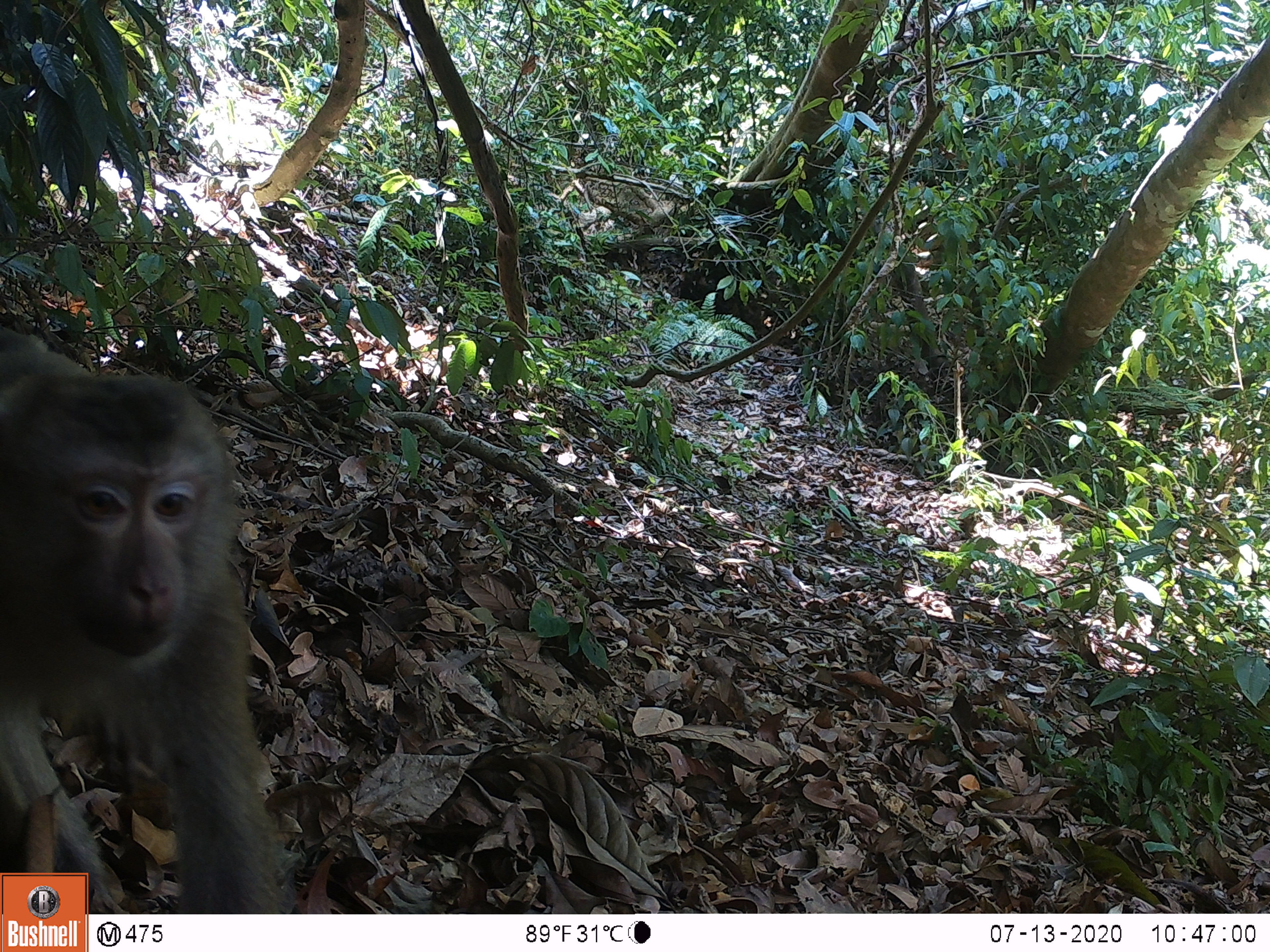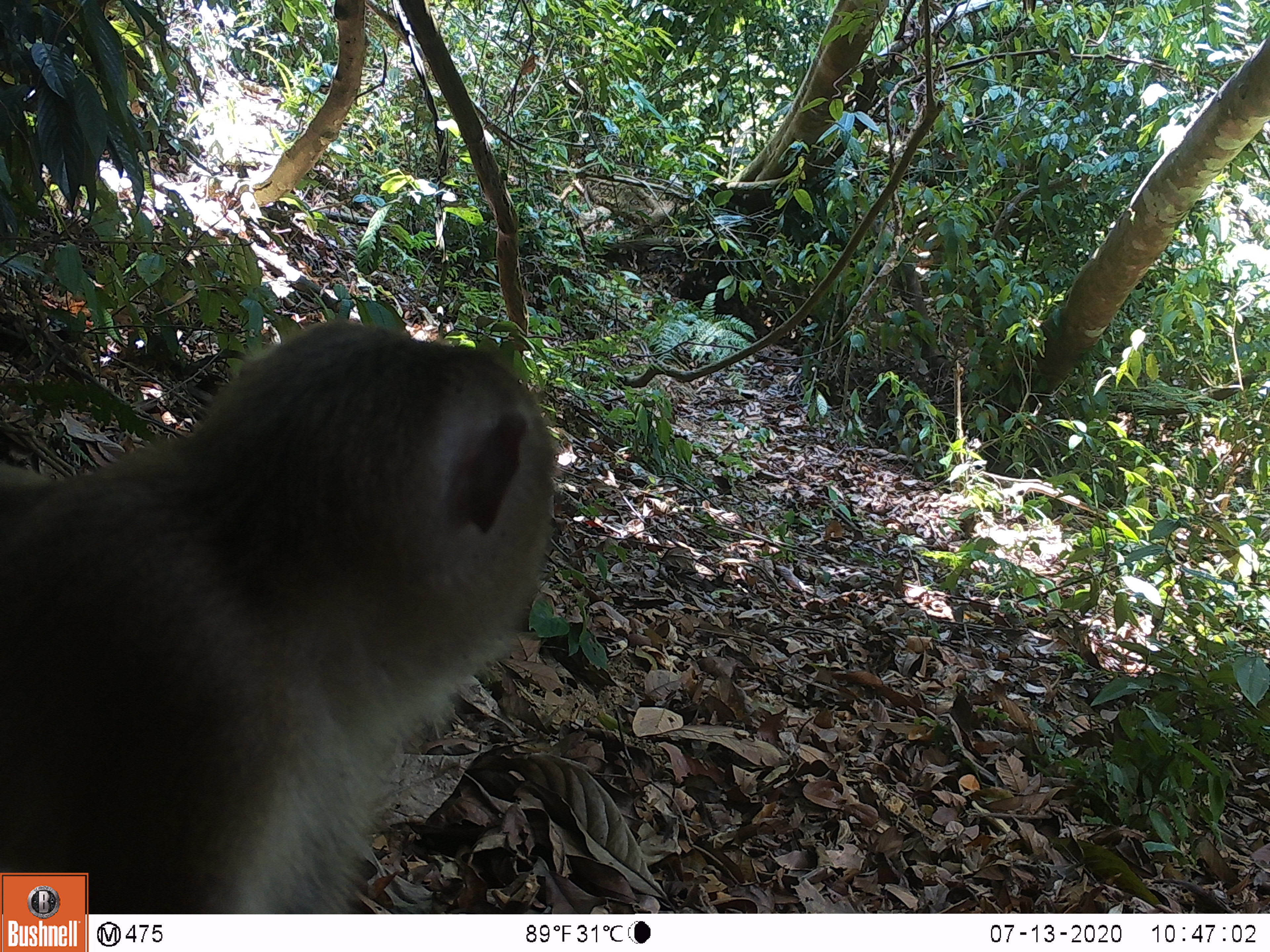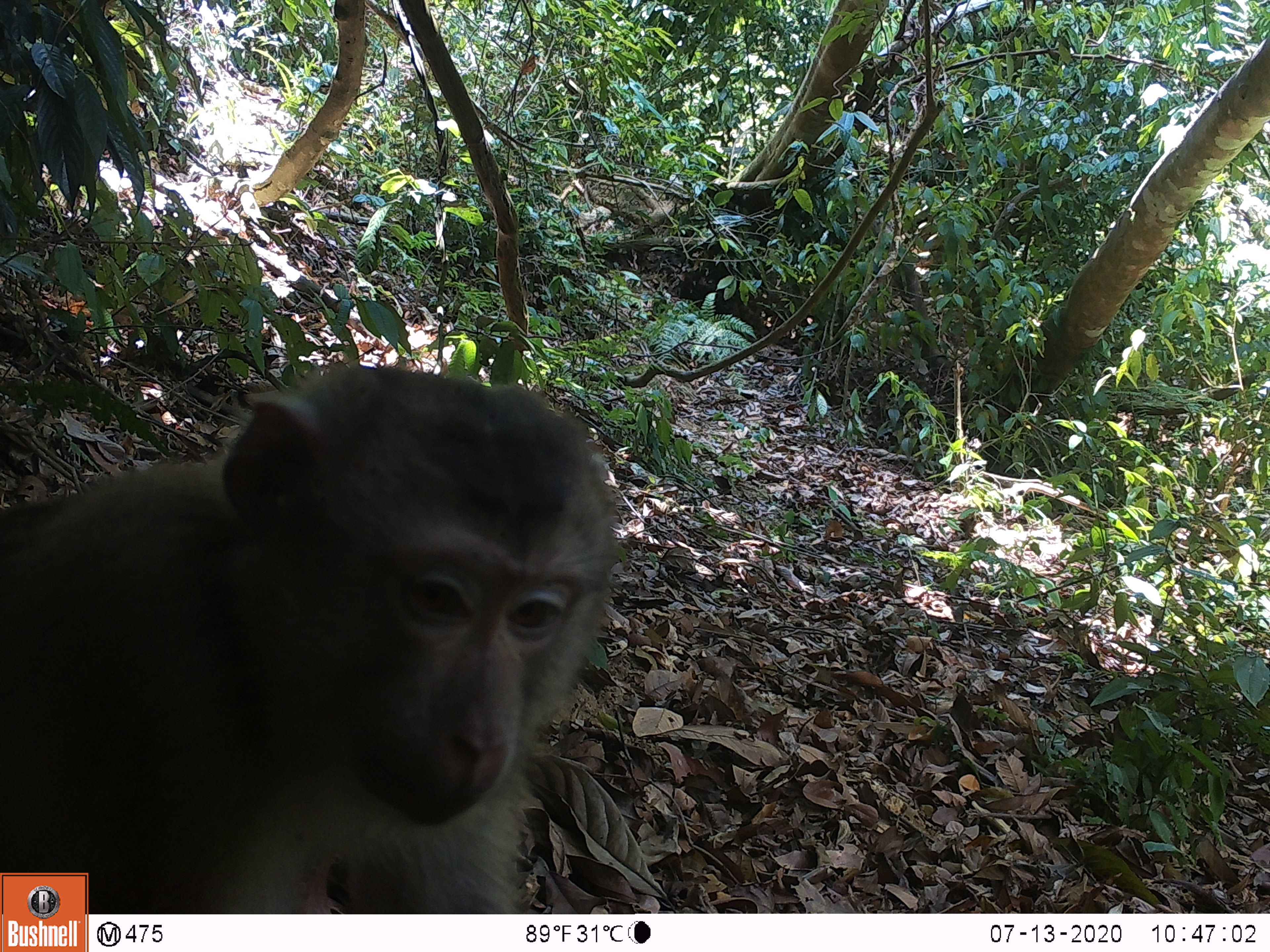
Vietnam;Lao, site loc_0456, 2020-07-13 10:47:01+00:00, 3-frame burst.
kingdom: Animalia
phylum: Chordata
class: Mammalia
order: Primates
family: Cercopithecidae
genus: Macaca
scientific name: Macaca nemestrina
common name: pig-tailed macaque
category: pig tailed macaque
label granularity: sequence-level